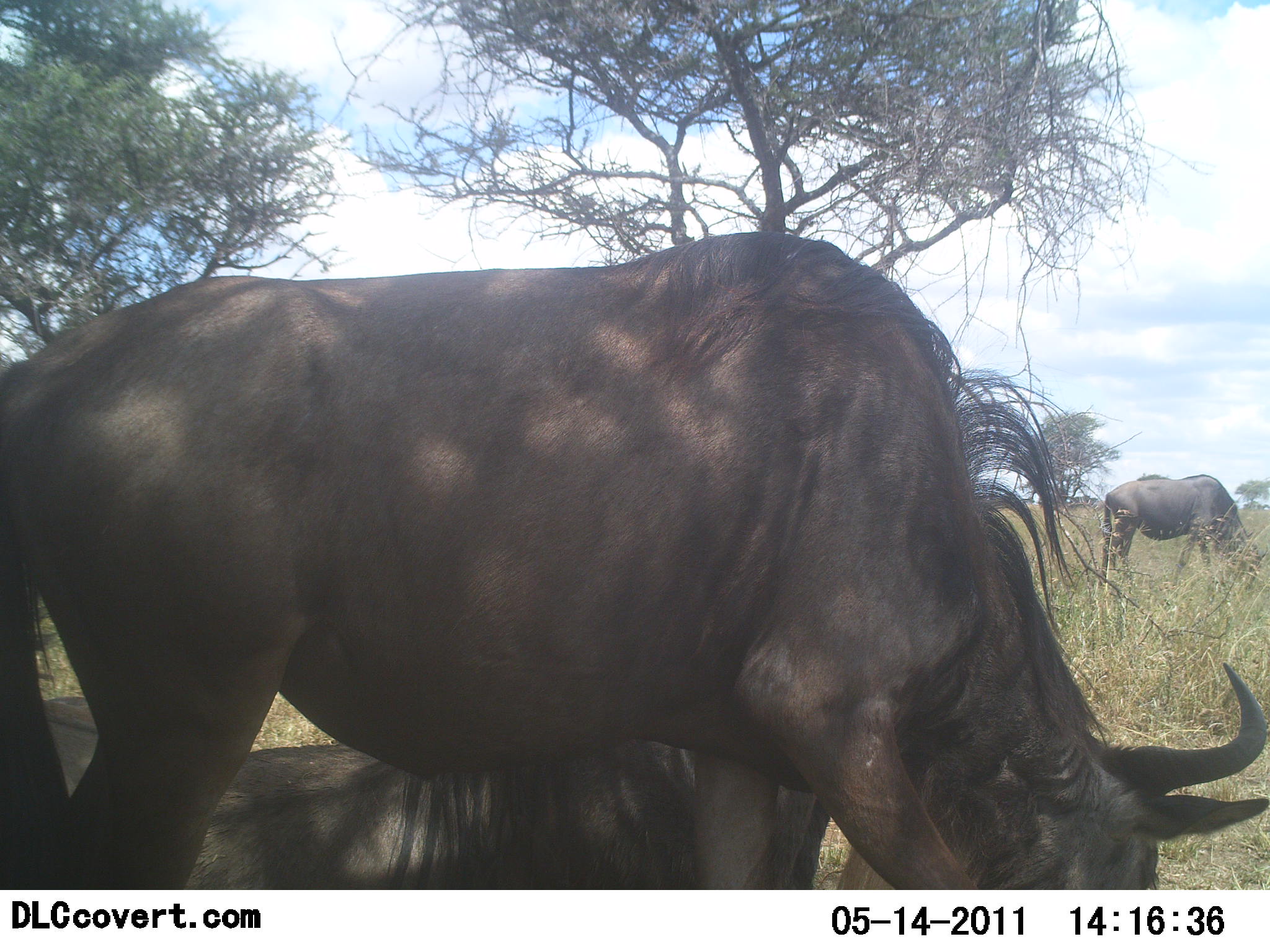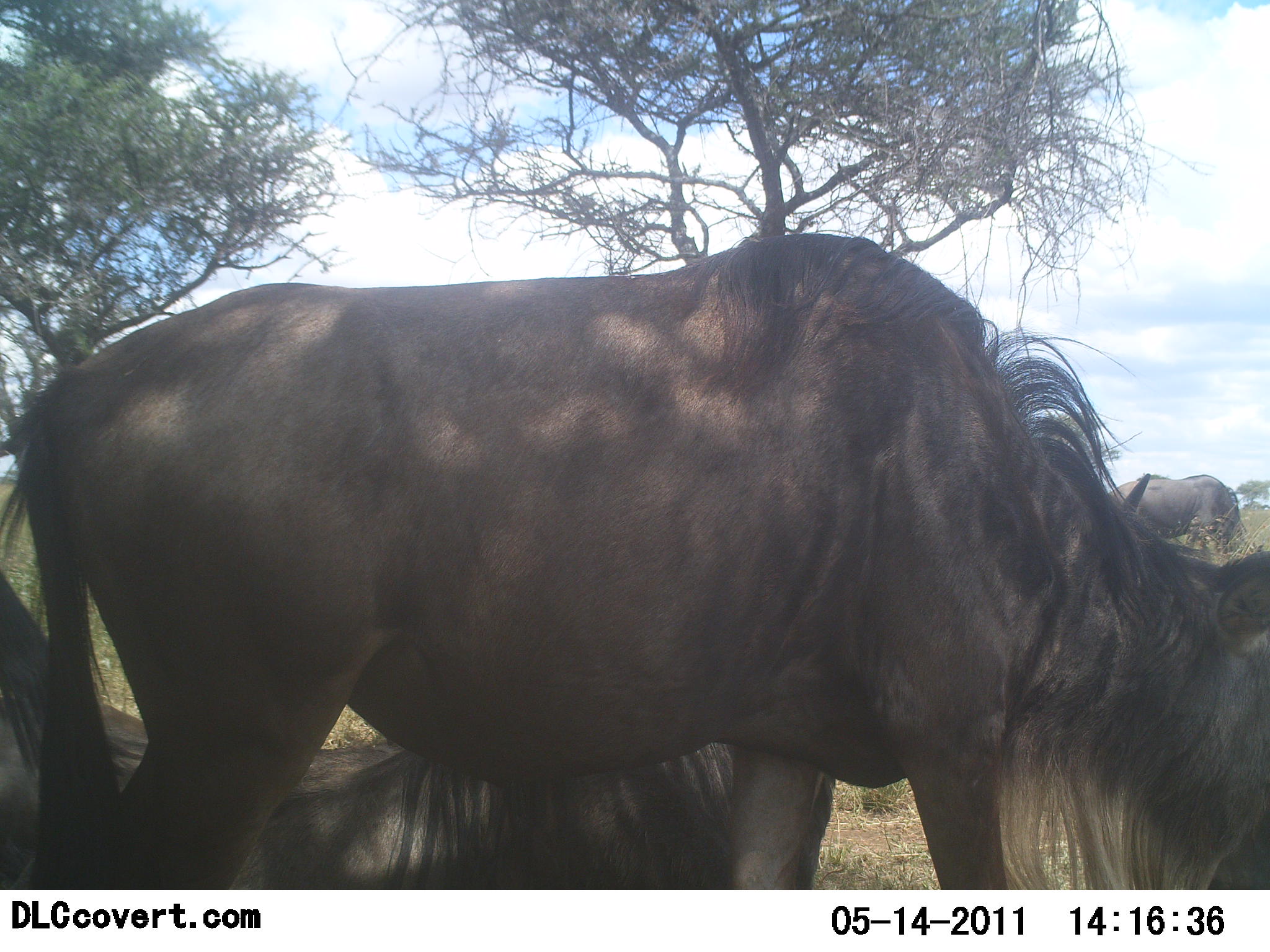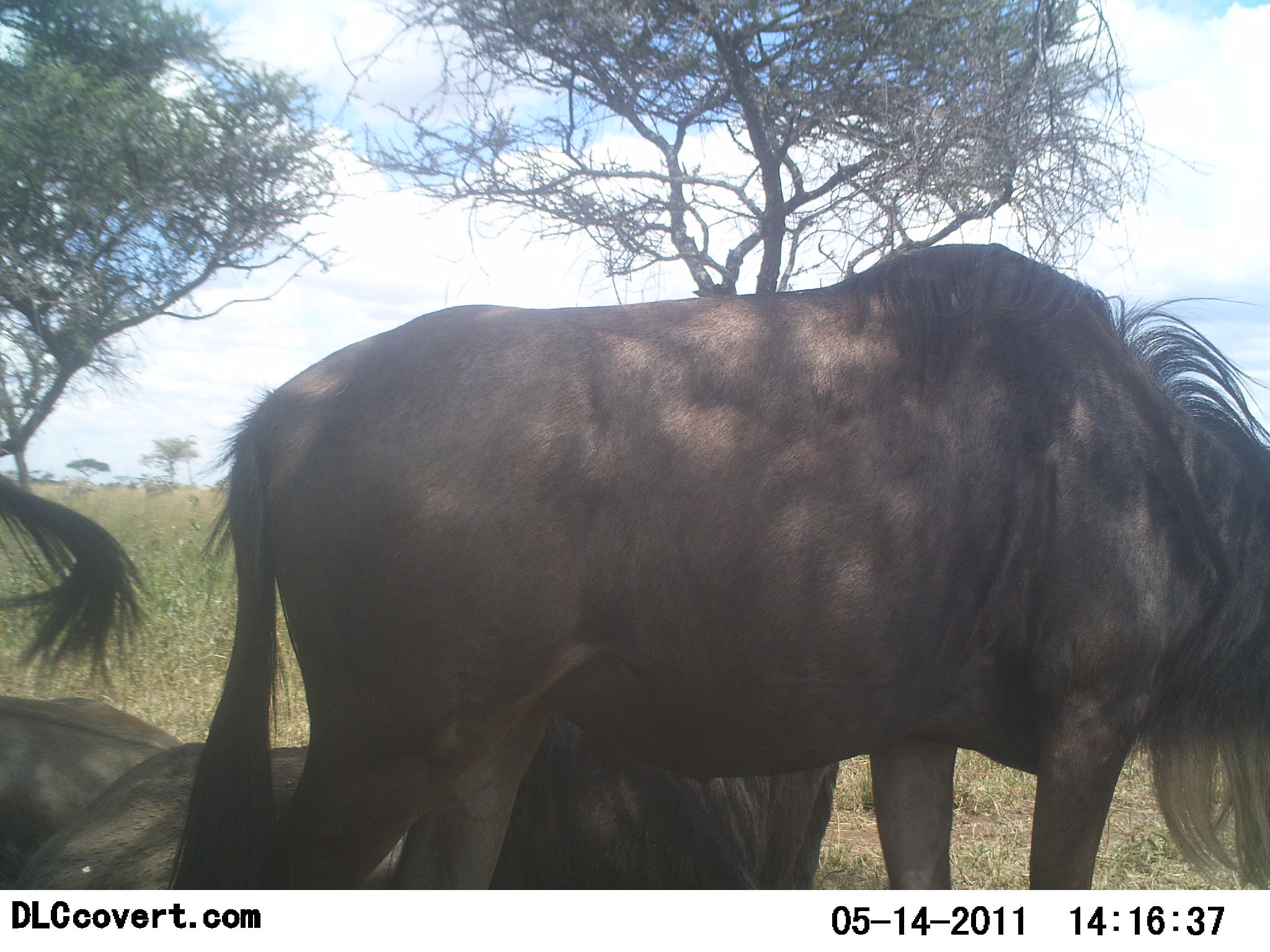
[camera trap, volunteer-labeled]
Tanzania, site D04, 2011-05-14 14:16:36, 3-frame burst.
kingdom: Animalia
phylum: Chordata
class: Mammalia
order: Artiodactyla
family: Bovidae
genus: Connochaetes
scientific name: Connochaetes taurinus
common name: blue wildebeest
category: wildebeest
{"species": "wildebeest (blue wildebeest) (Connochaetes taurinus)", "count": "4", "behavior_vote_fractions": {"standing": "50%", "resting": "80%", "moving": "30%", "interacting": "0%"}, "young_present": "0%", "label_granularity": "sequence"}